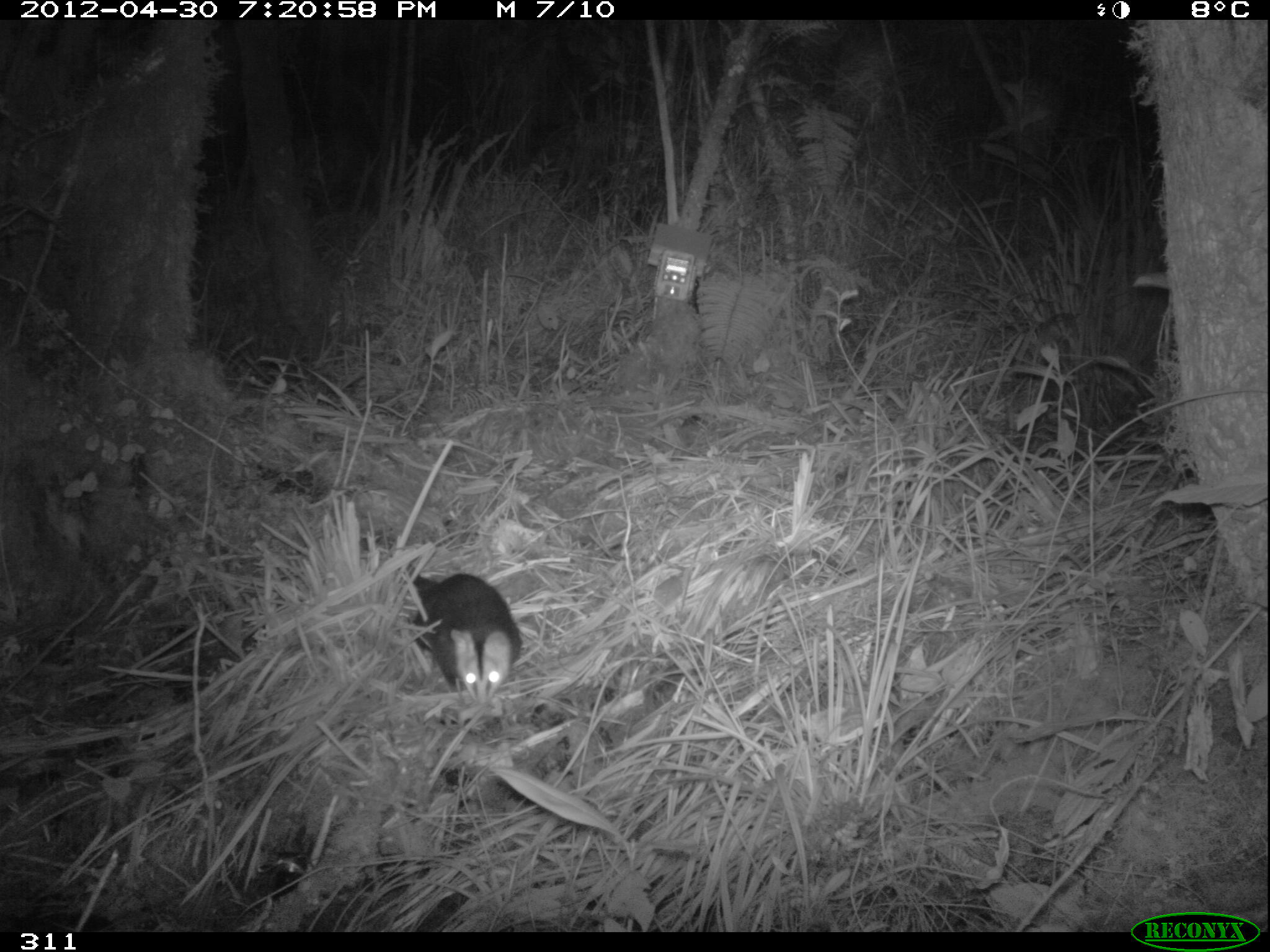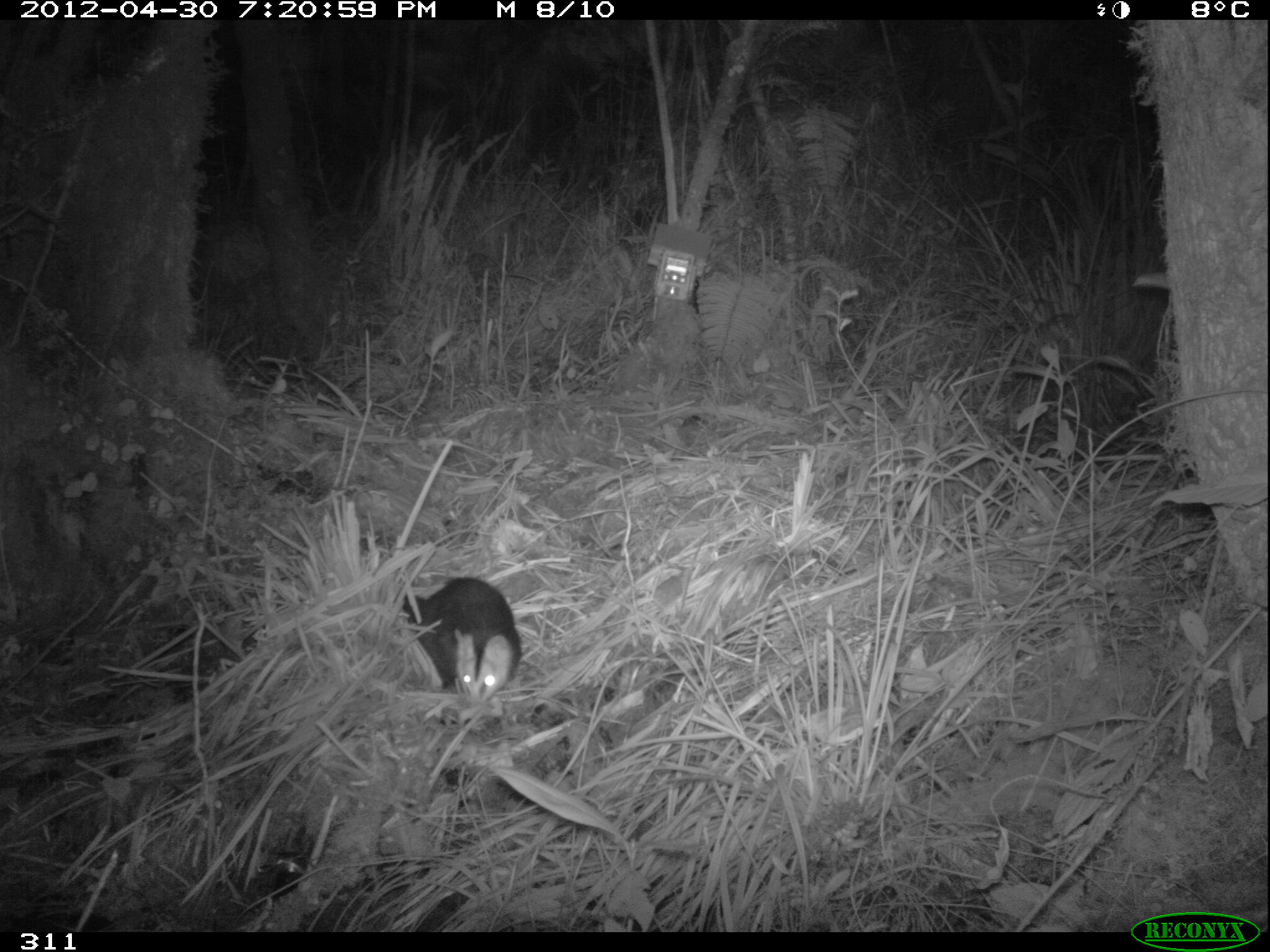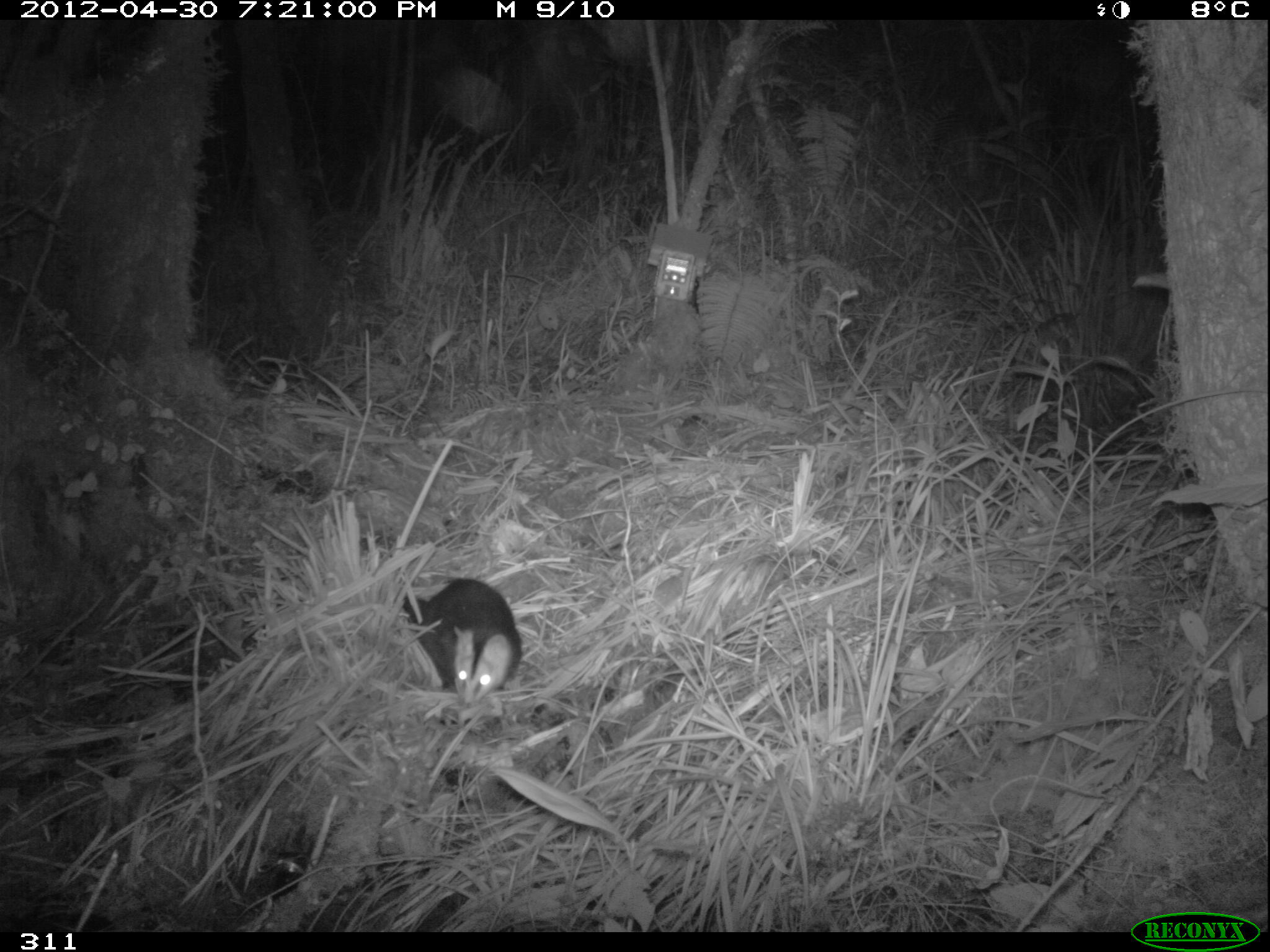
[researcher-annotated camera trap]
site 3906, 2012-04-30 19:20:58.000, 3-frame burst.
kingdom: Animalia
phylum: Chordata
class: Mammalia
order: Didelphimorphia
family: Didelphidae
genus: Didelphis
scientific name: Didelphis pernigra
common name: andean white-eared opossum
Didelphis pernigra (andean white-eared opossum).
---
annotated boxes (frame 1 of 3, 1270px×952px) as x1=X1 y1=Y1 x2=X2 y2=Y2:
didelphis pernigra: x1=402 y1=561 x2=523 y2=708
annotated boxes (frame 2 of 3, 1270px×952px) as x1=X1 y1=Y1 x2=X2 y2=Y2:
didelphis pernigra: x1=400 y1=575 x2=522 y2=709